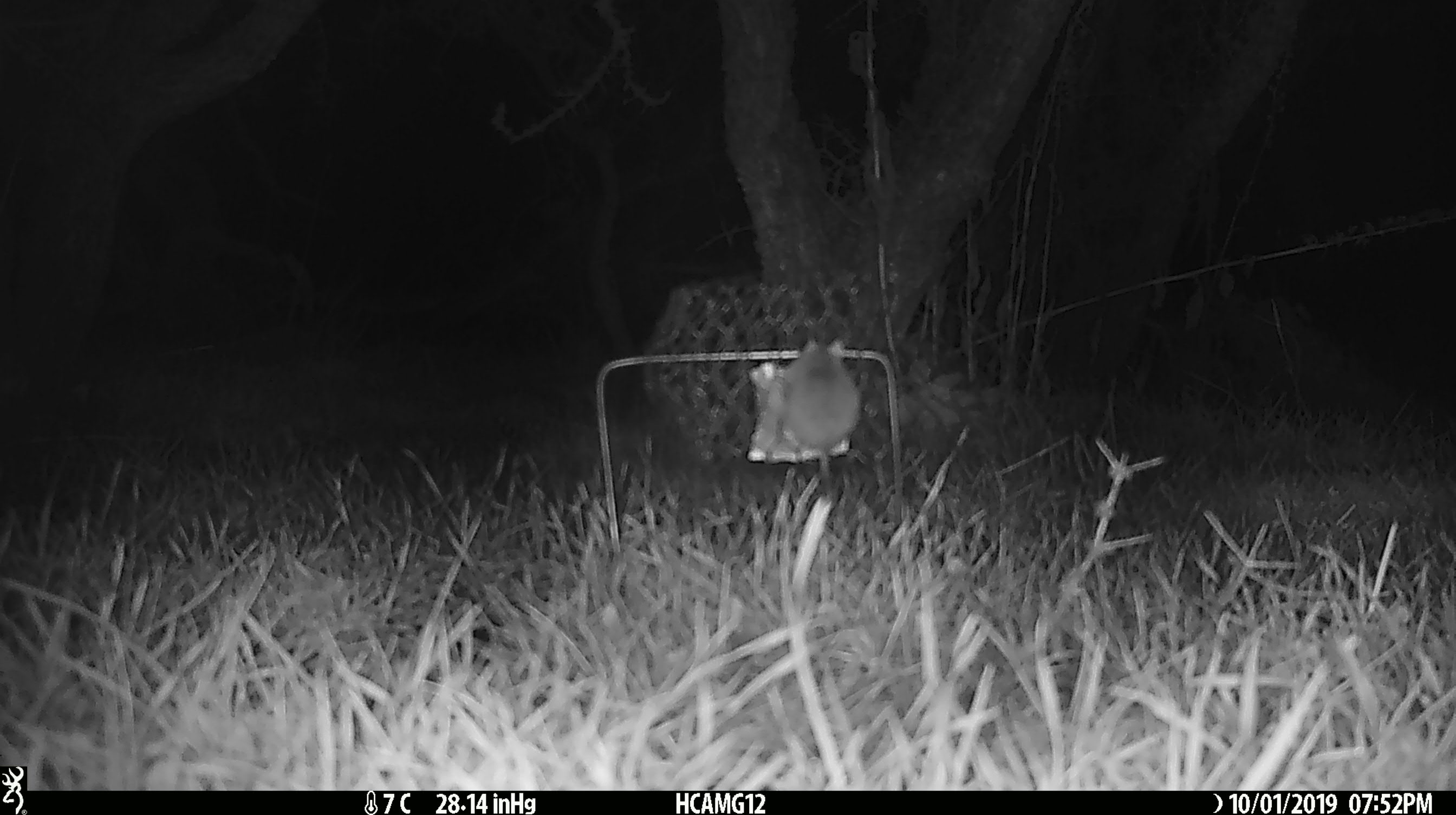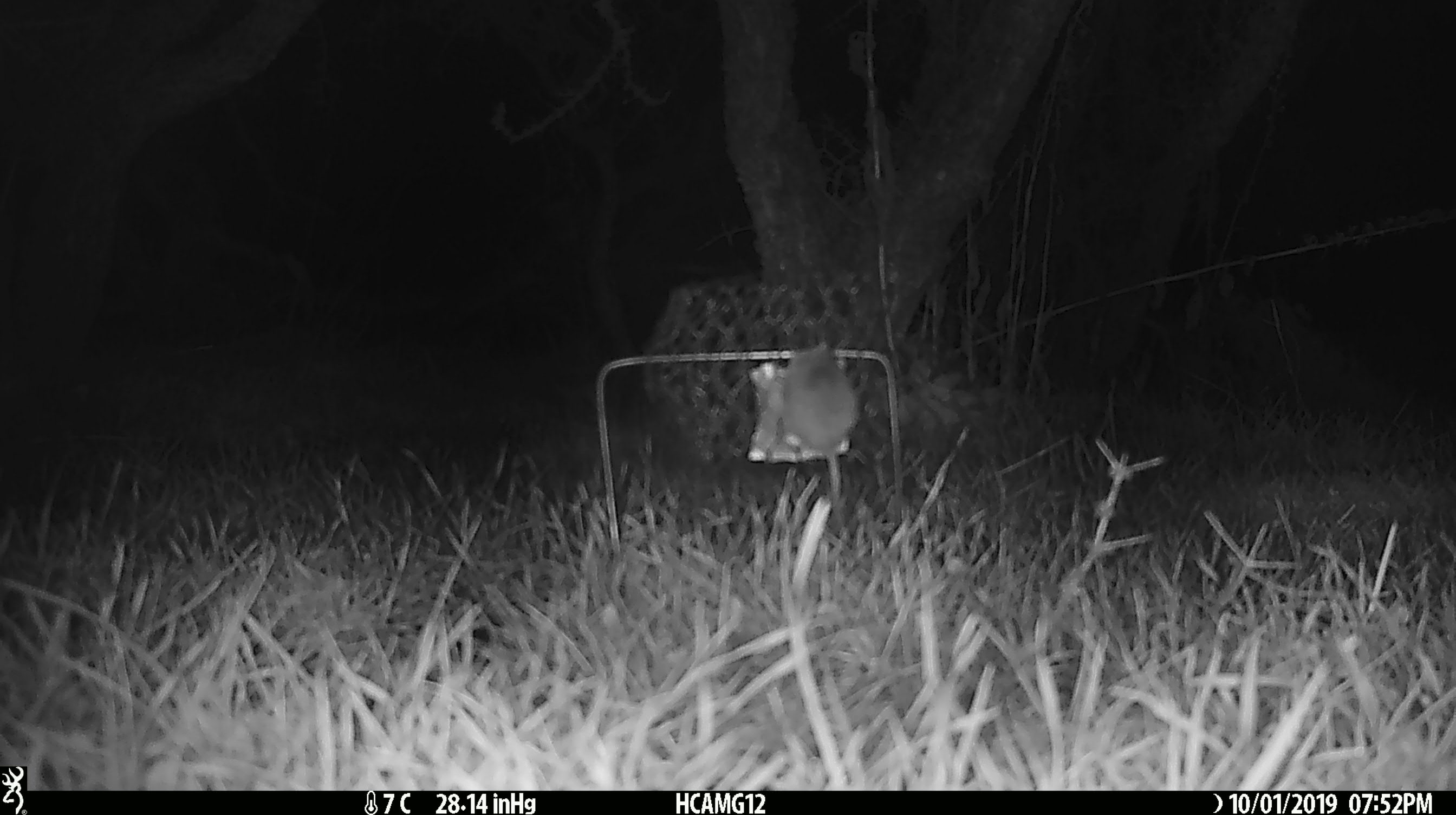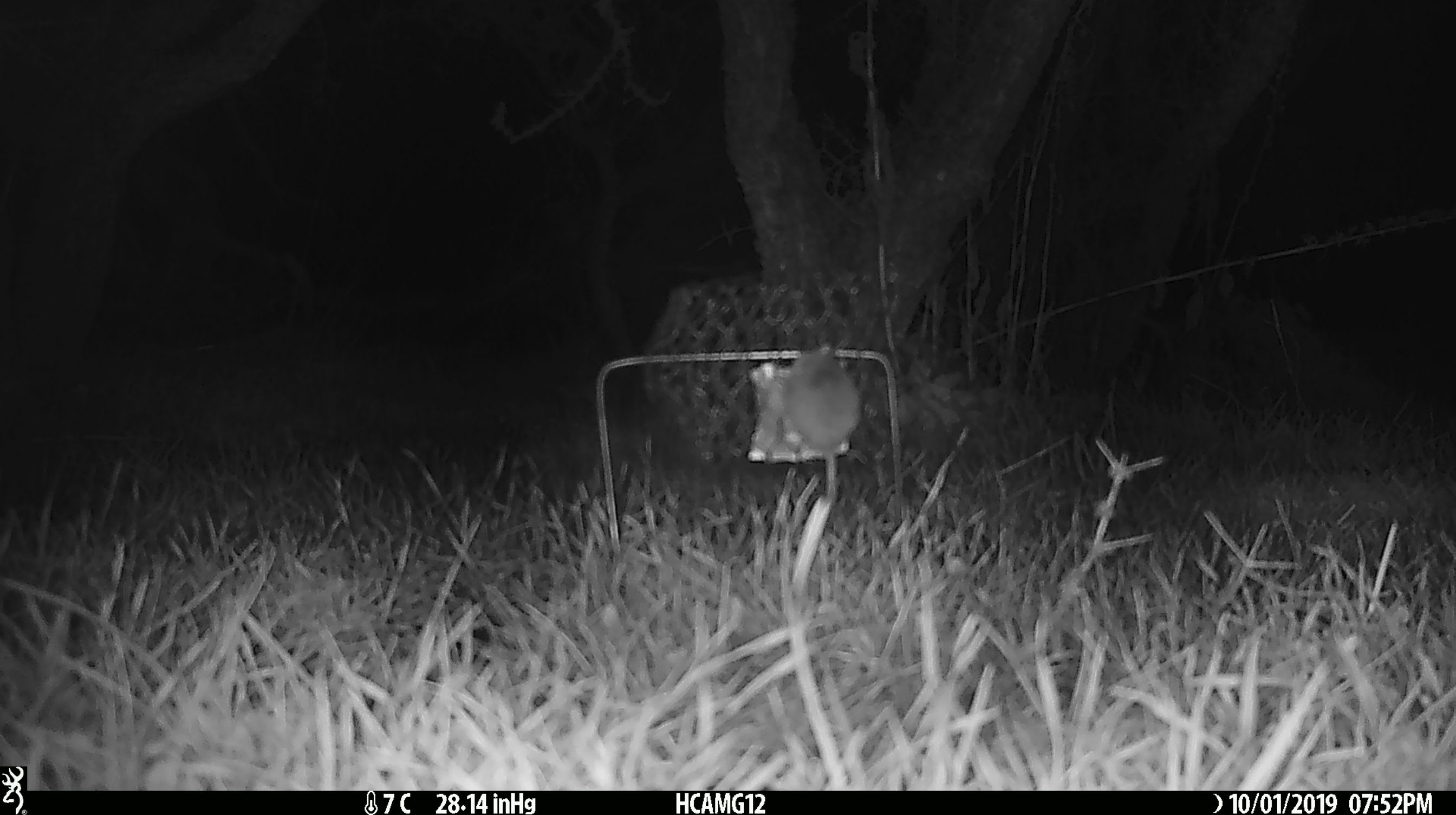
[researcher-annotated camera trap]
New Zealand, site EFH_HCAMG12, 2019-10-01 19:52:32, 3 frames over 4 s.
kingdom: Animalia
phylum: Chordata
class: Mammalia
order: Rodentia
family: Muridae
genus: Mus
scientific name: Mus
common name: mouse